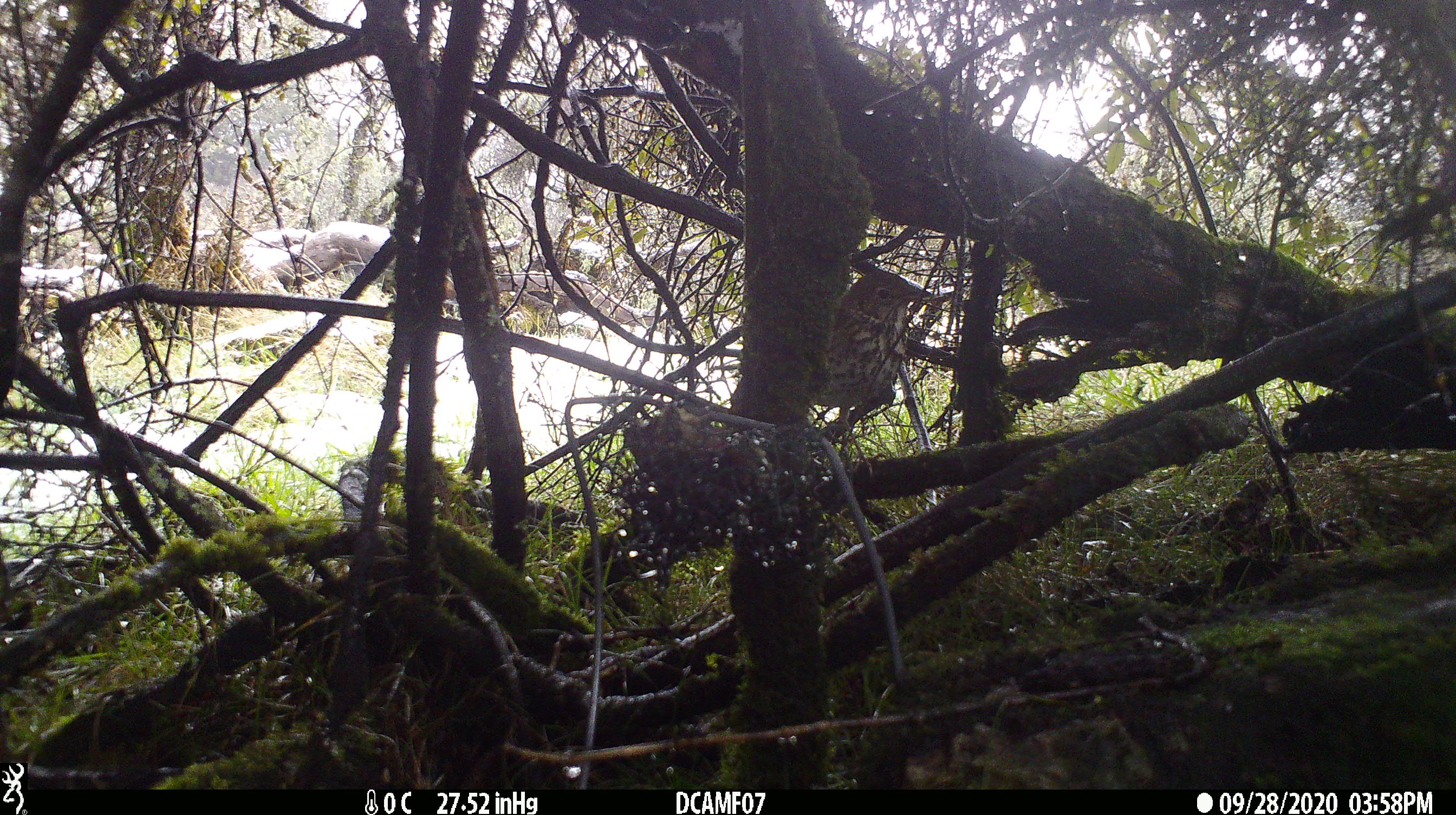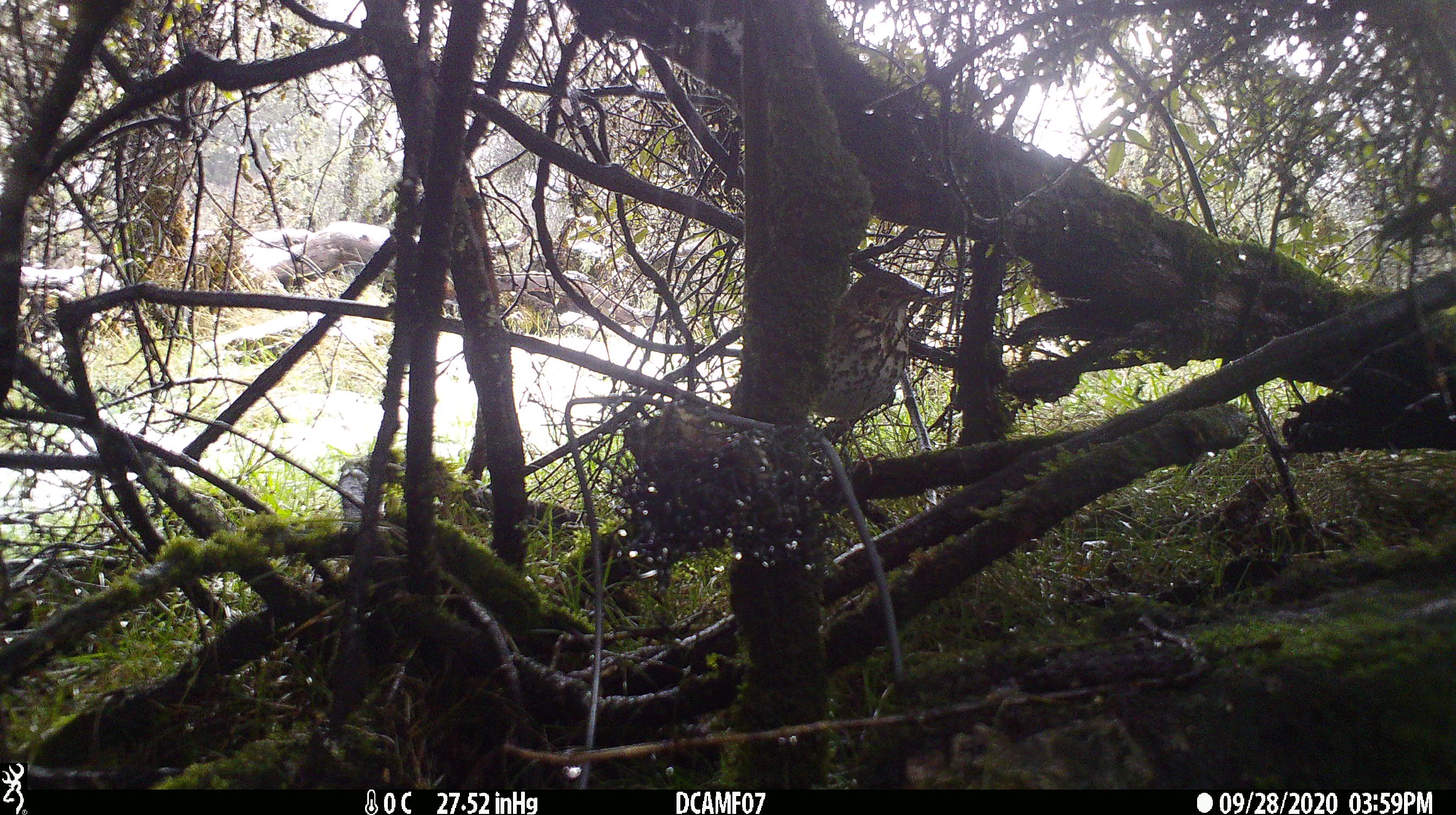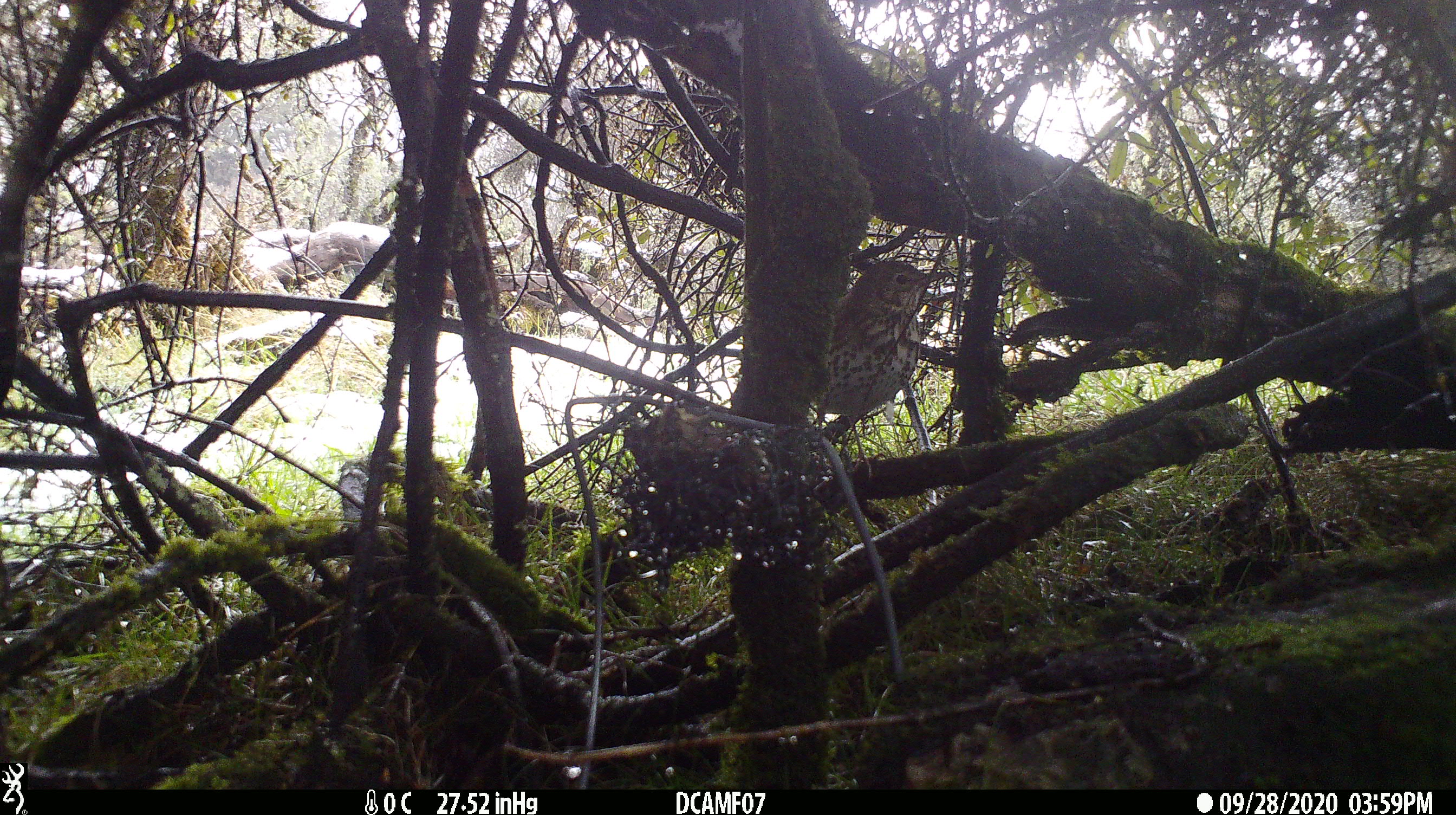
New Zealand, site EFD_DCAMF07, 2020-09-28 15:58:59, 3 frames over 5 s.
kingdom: Animalia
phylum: Chordata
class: Aves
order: Passeriformes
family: Turdidae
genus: Turdus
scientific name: Turdus philomelos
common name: song thrush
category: thrush